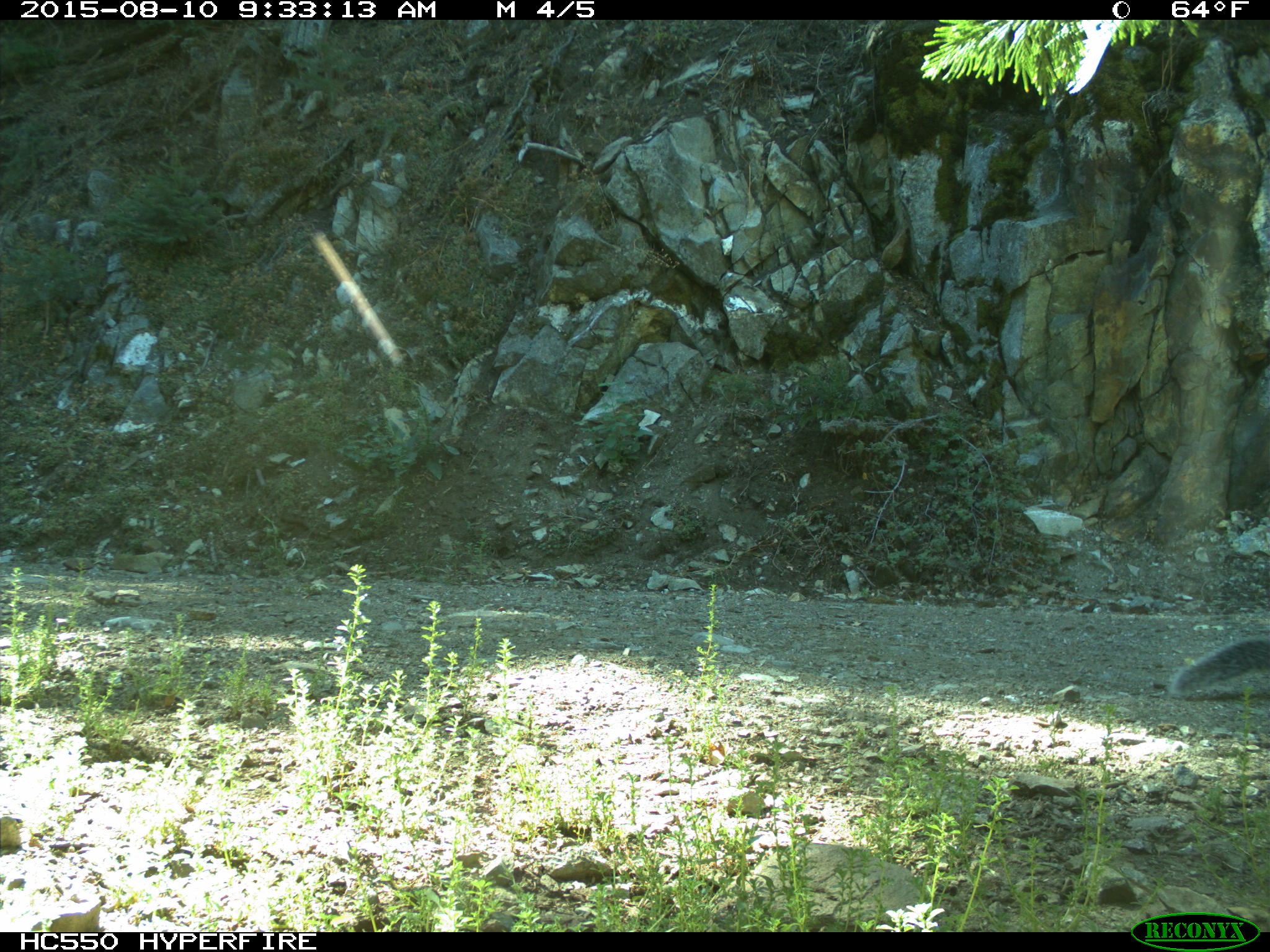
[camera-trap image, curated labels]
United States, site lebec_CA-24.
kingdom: Animalia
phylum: Chordata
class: Mammalia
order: Rodentia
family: Sciuridae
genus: Sciurus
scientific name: Sciurus carolinensis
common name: eastern gray squirrel